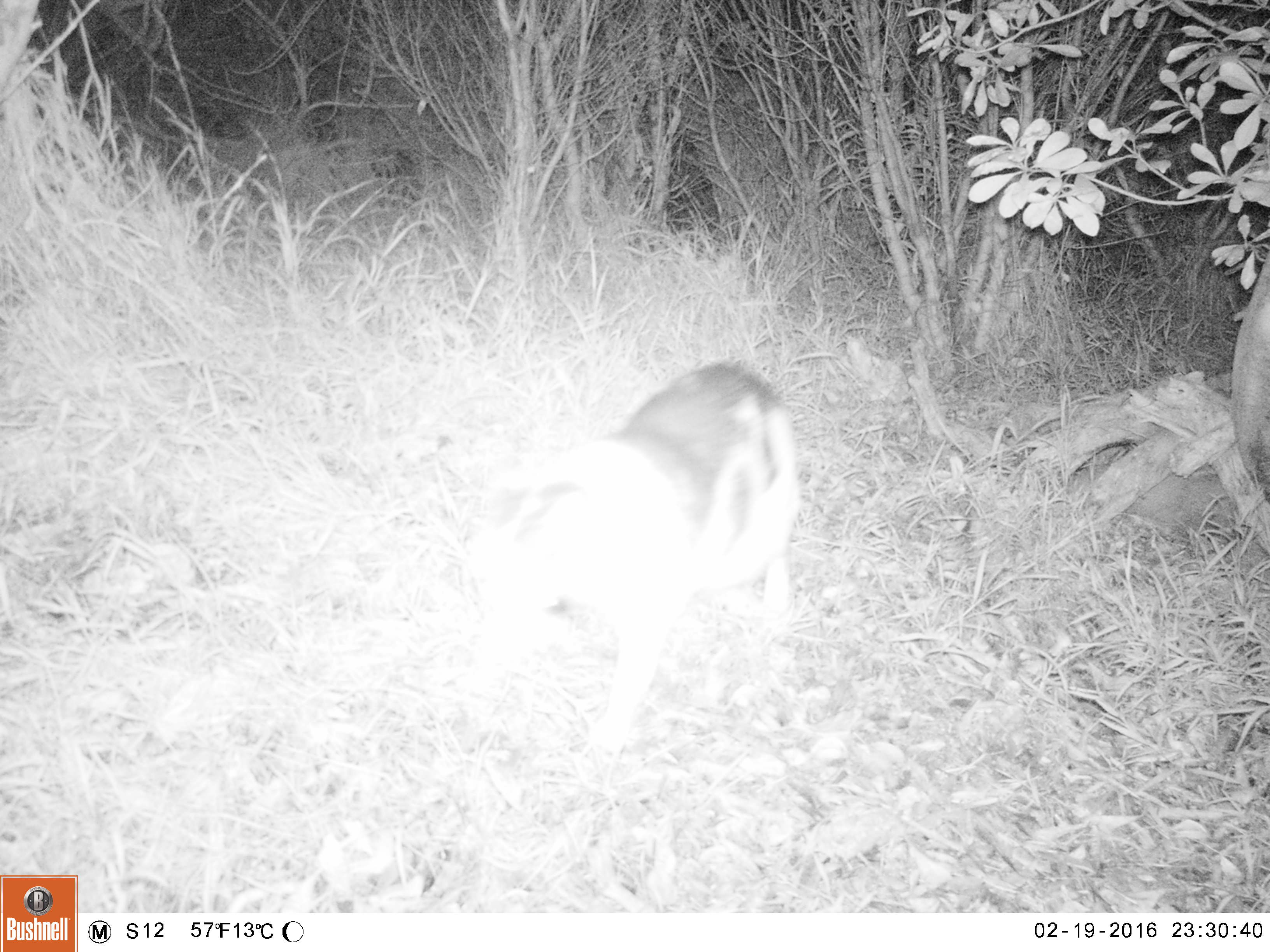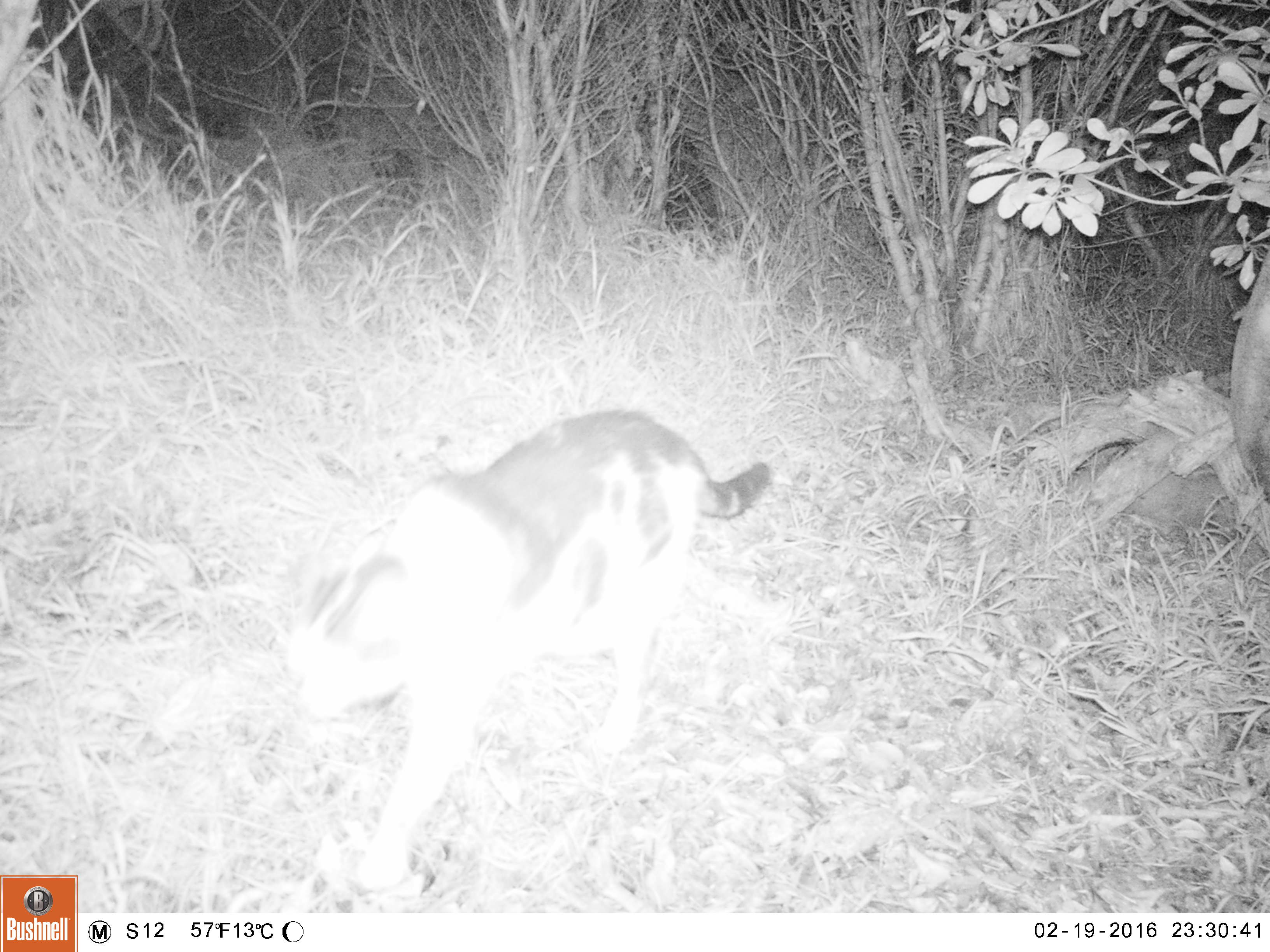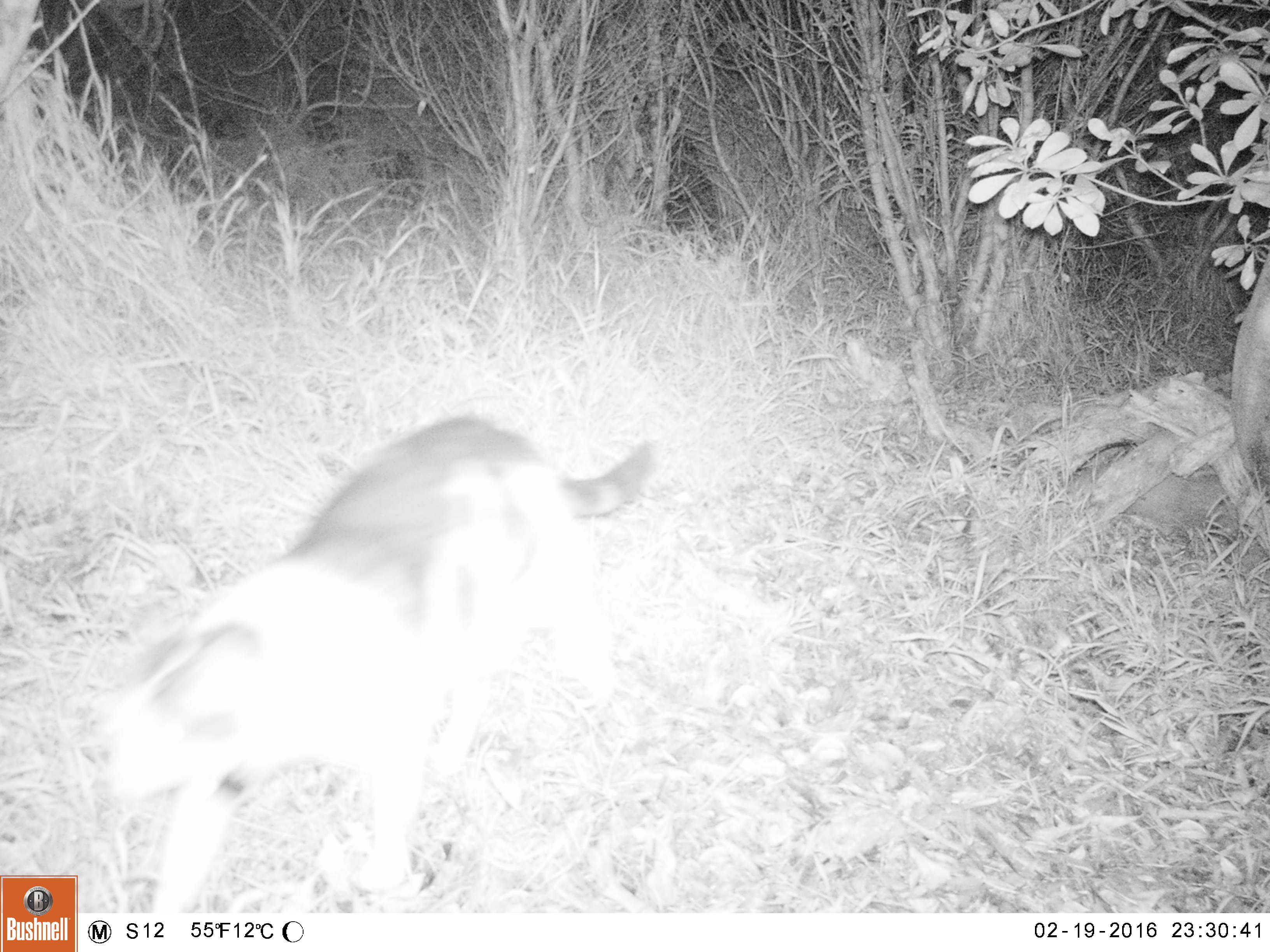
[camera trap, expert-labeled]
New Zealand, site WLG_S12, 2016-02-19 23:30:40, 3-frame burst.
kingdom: Animalia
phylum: Chordata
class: Mammalia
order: Carnivora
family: Felidae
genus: Felis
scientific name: Felis catus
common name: domestic cat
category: cat